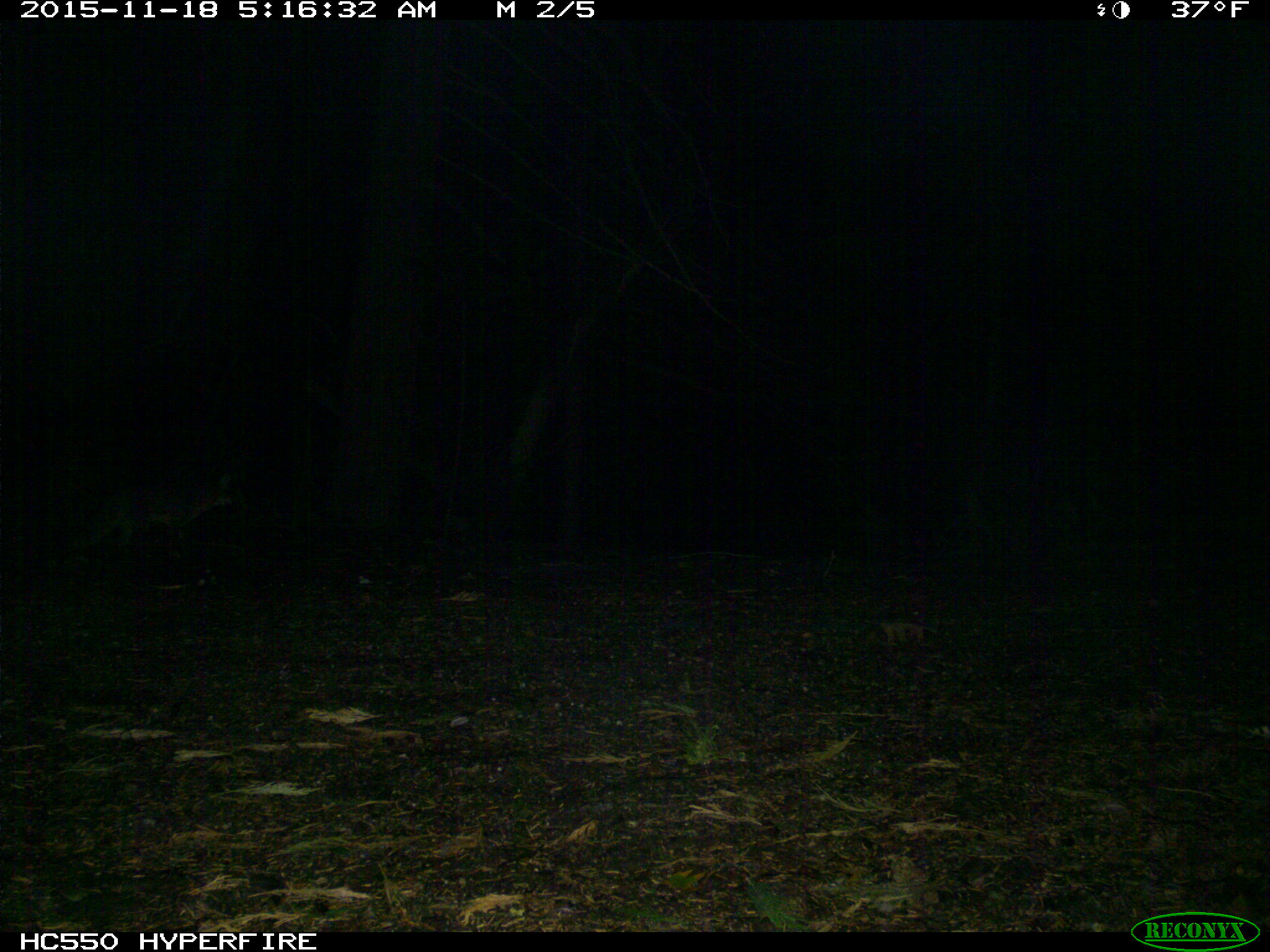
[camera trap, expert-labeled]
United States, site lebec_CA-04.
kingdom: Animalia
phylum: Chordata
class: Mammalia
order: Carnivora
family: Canidae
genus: Urocyon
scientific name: Urocyon cinereoargenteus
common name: gray fox